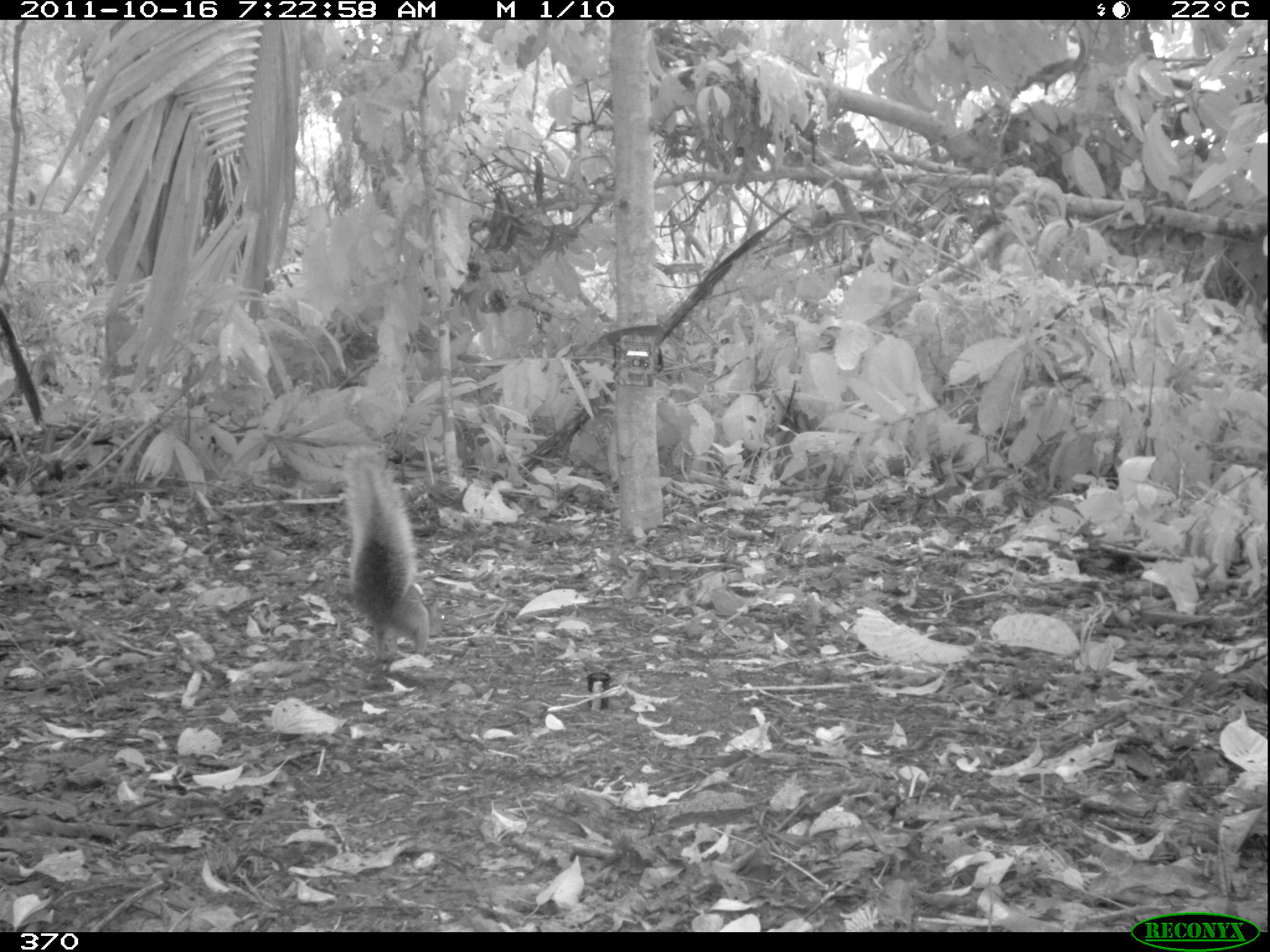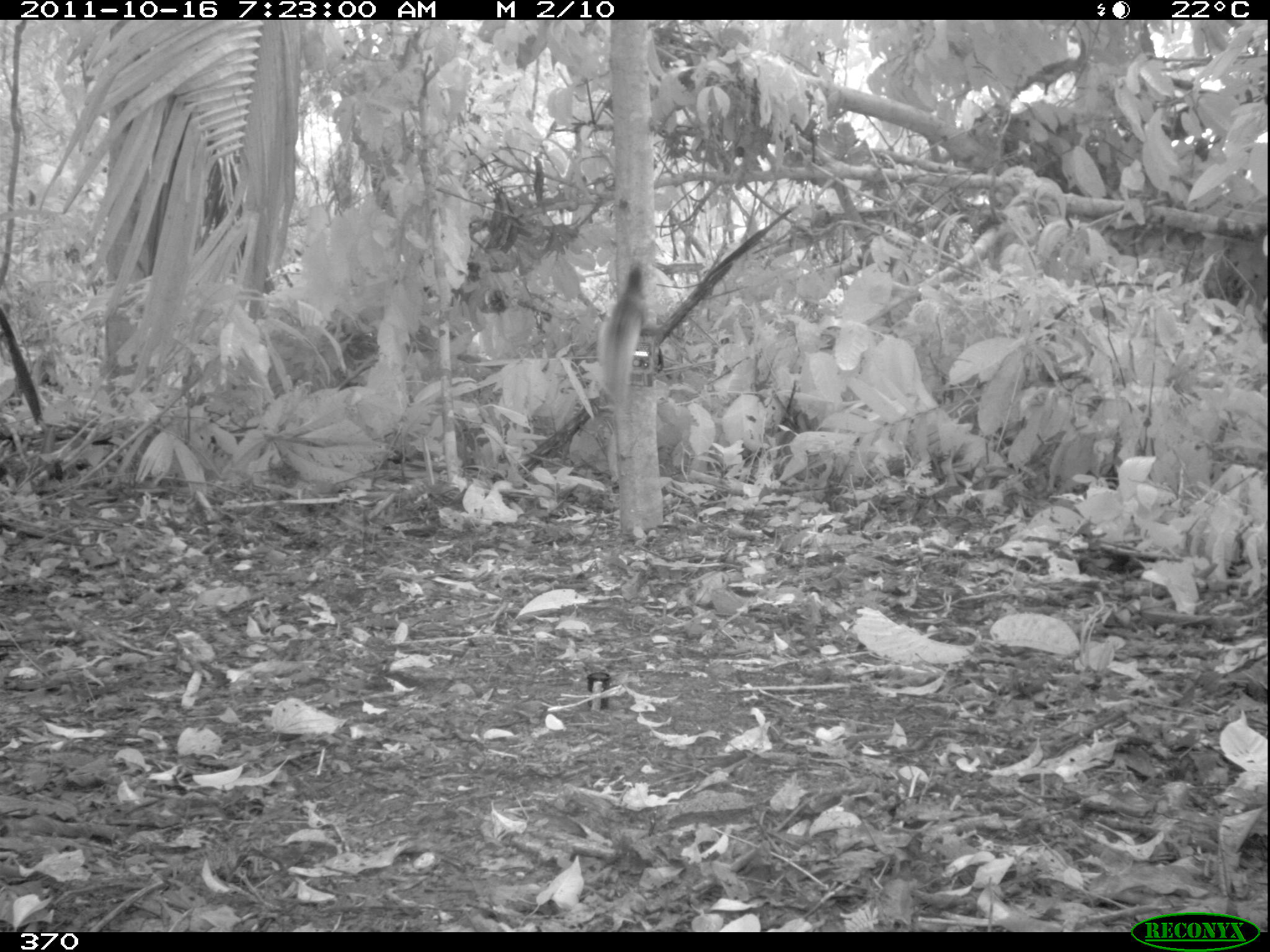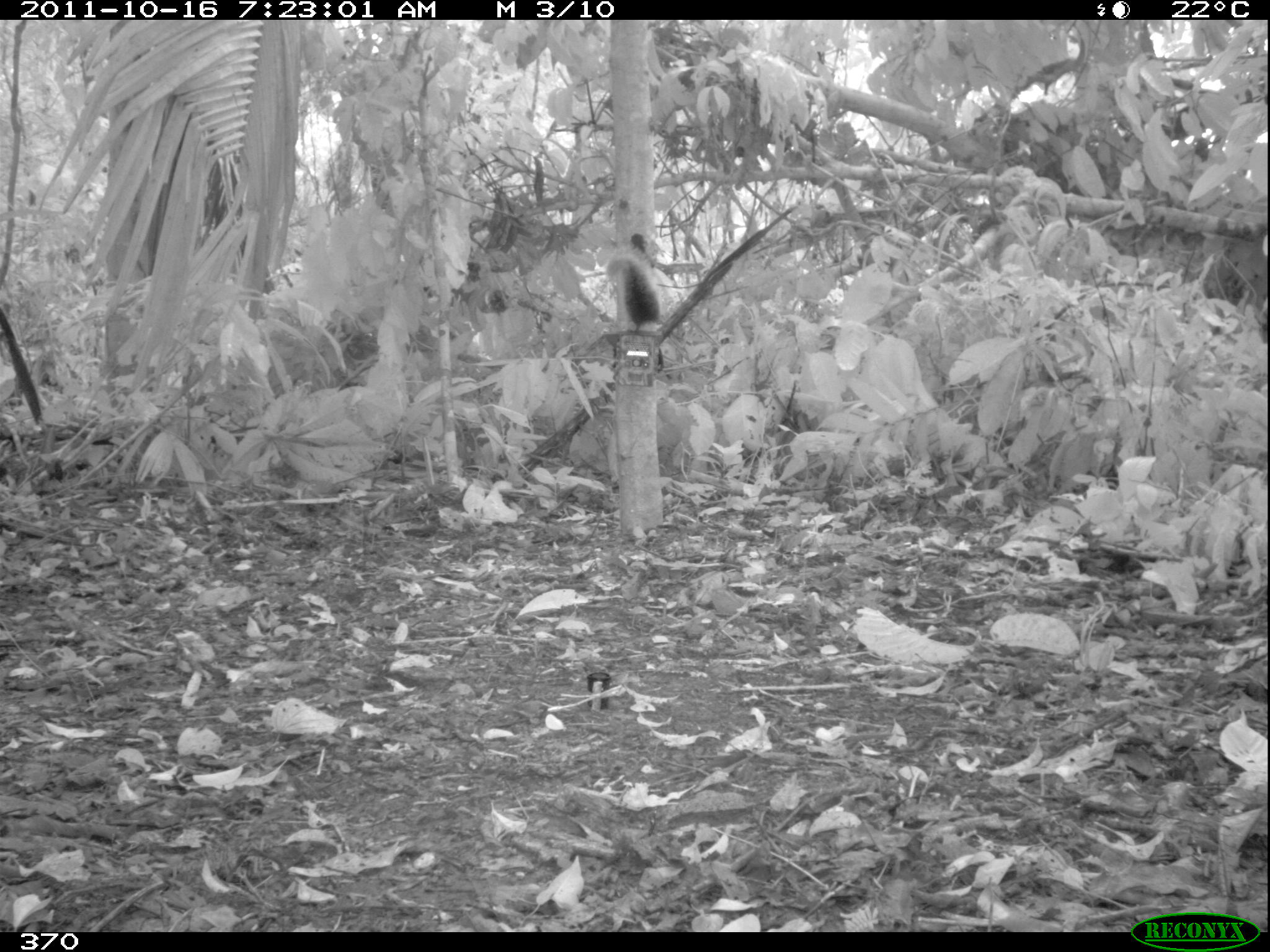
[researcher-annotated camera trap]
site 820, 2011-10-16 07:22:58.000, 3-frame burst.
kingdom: Animalia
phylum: Chordata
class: Mammalia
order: Rodentia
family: Sciuridae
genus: Sciurus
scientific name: Sciurus spadiceus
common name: southern amazon red squirrel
Sciurus spadiceus (southern amazon red squirrel).